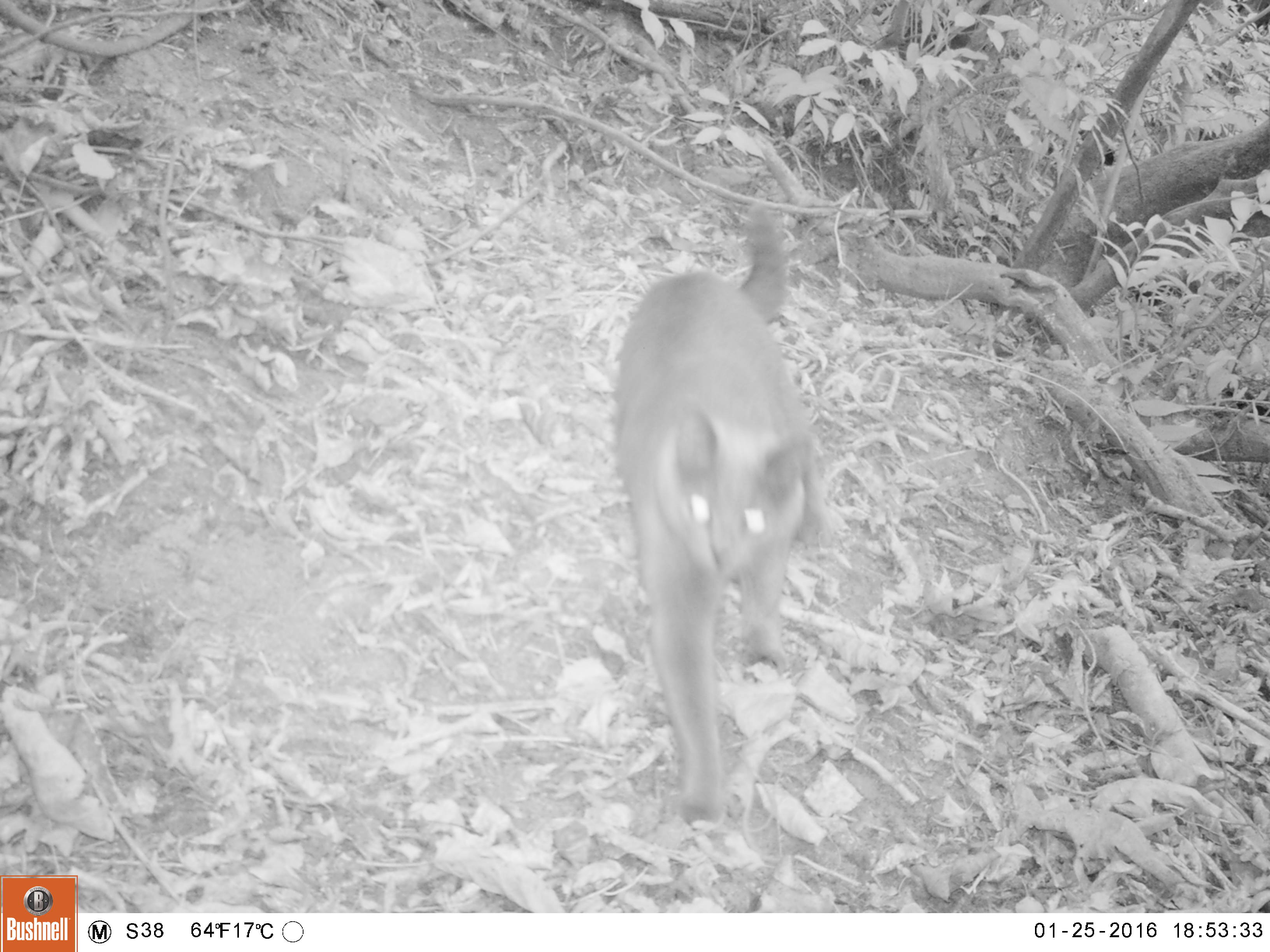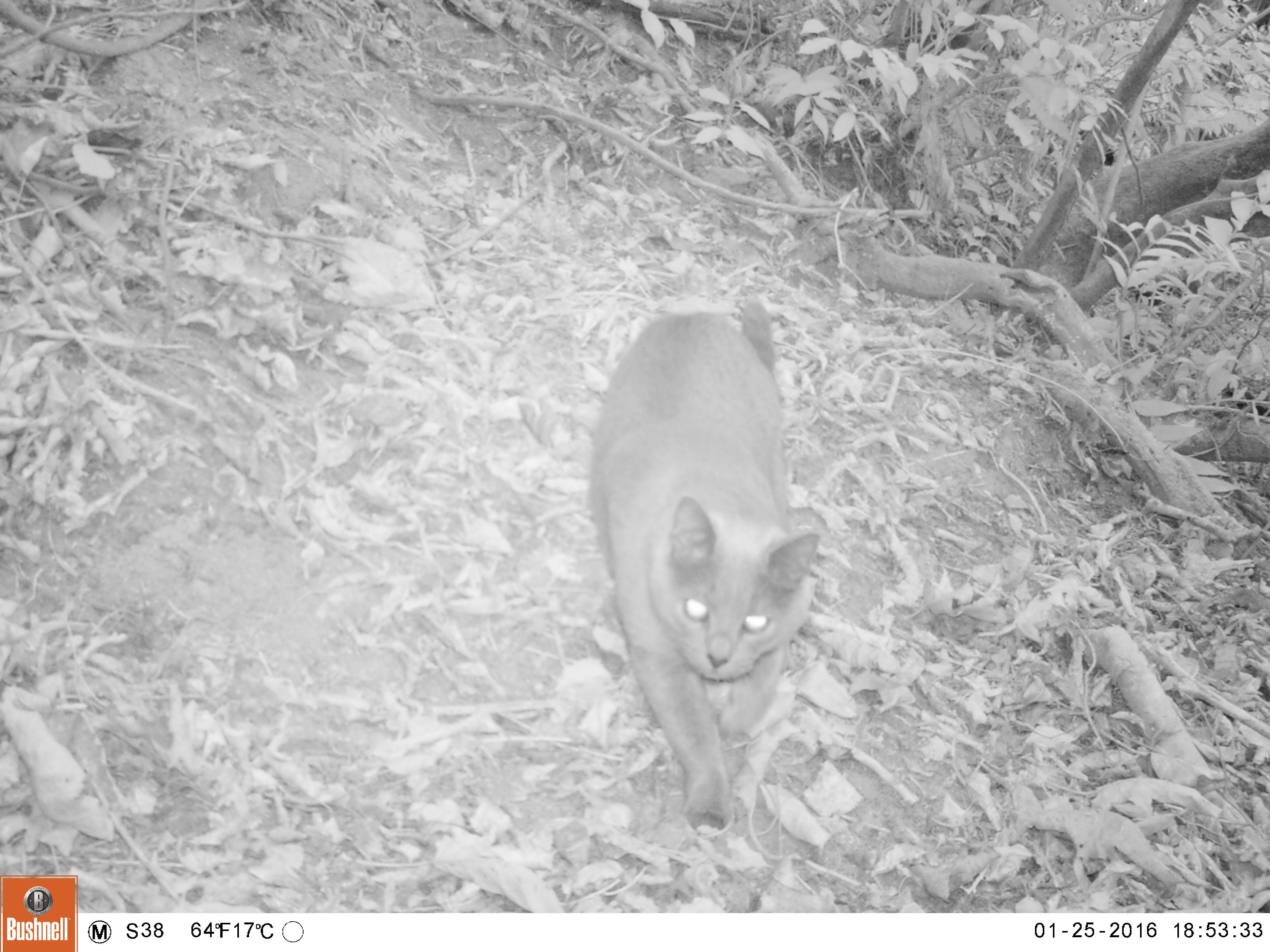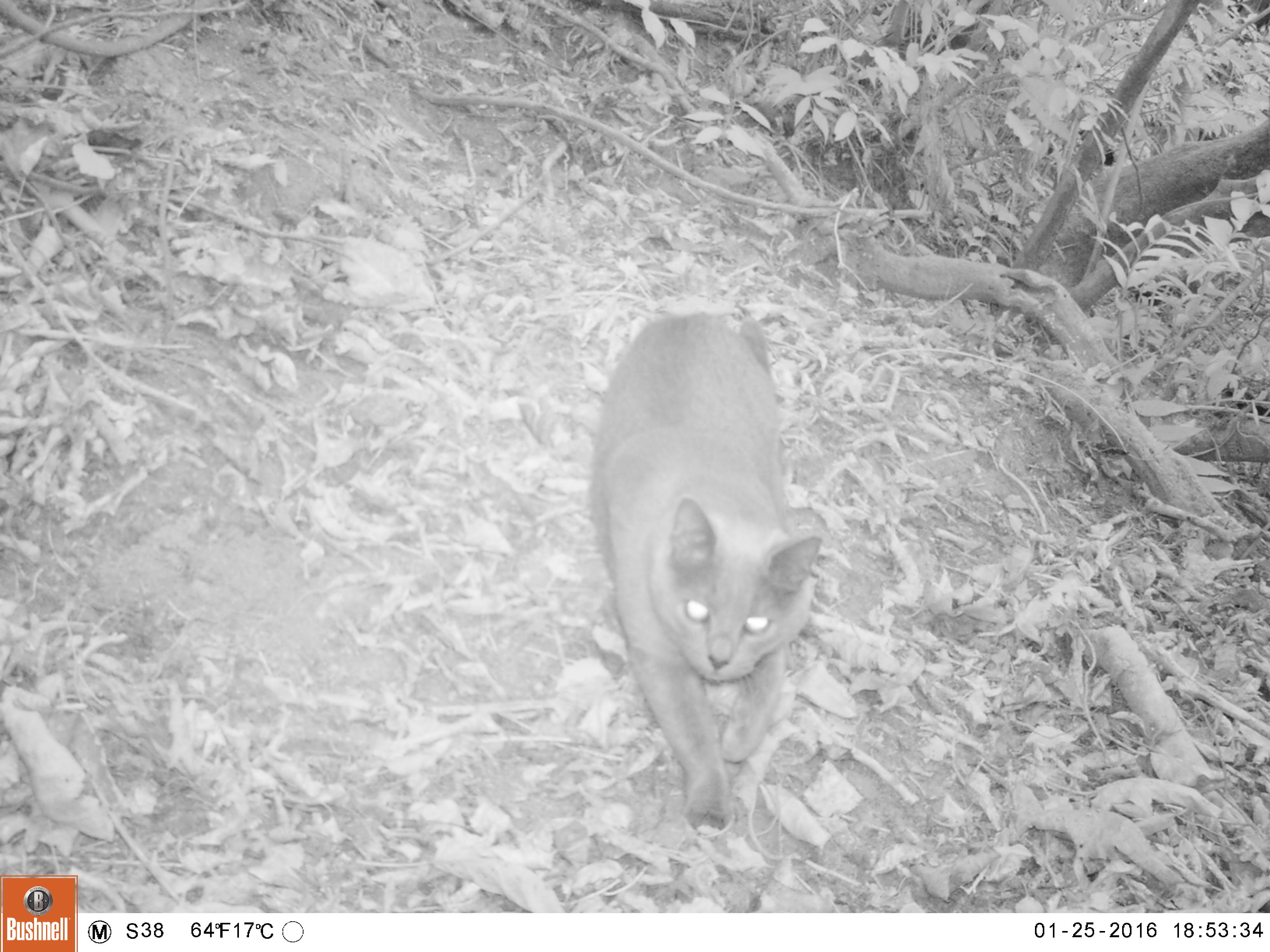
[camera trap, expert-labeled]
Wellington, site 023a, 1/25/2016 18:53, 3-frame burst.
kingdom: Animalia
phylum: Chordata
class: Mammalia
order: Carnivora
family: Felidae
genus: Felis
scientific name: Felis catus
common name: cat